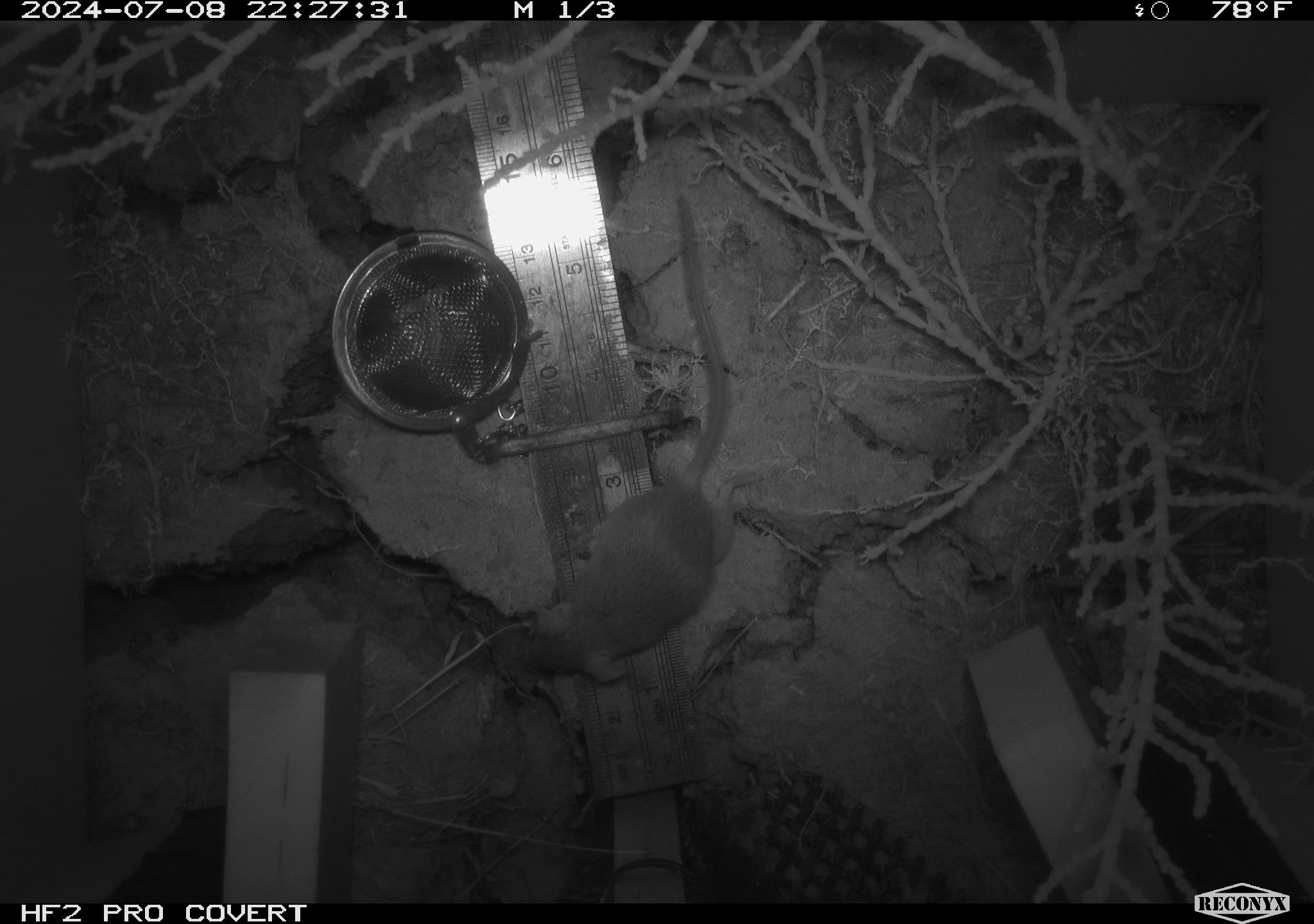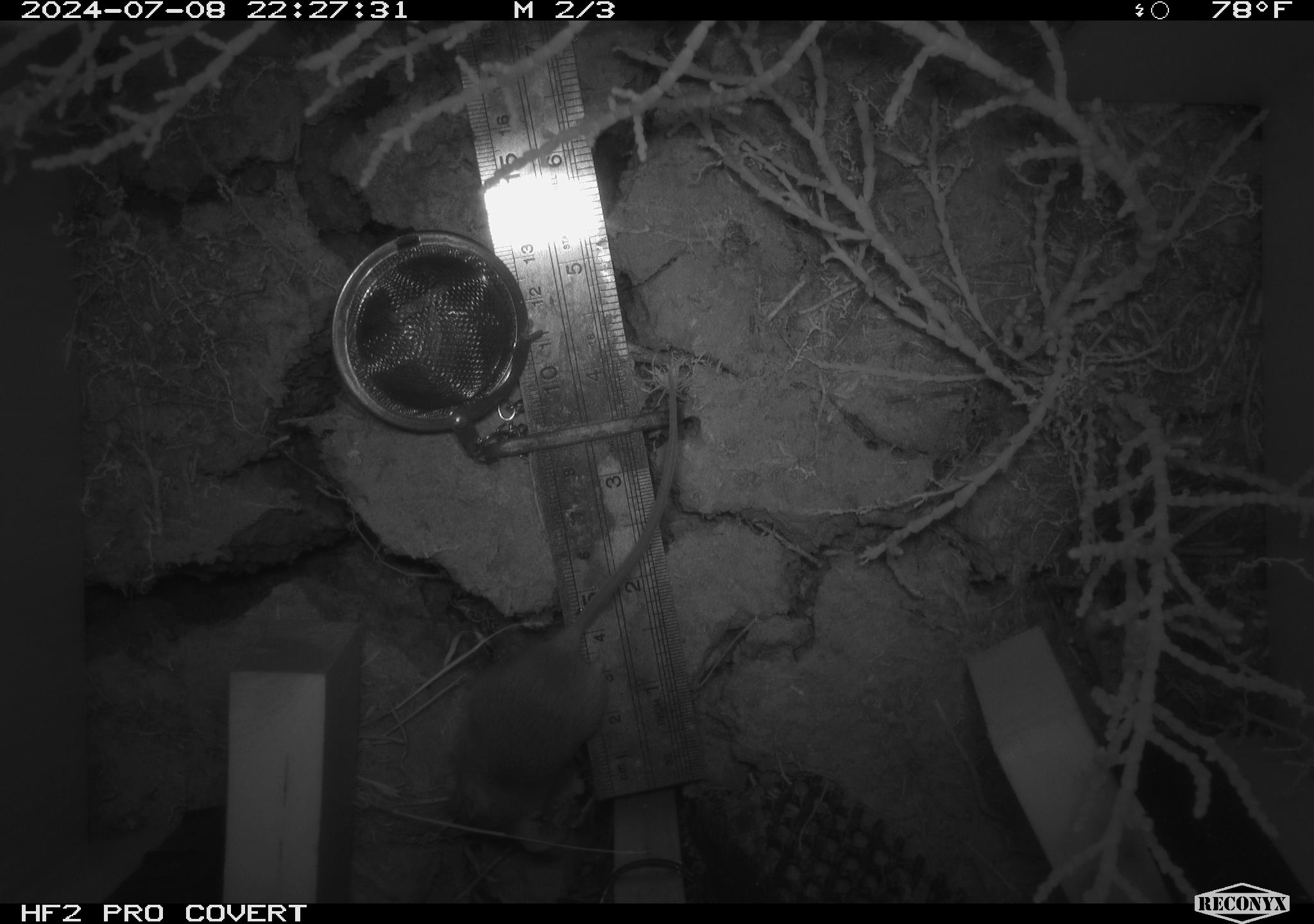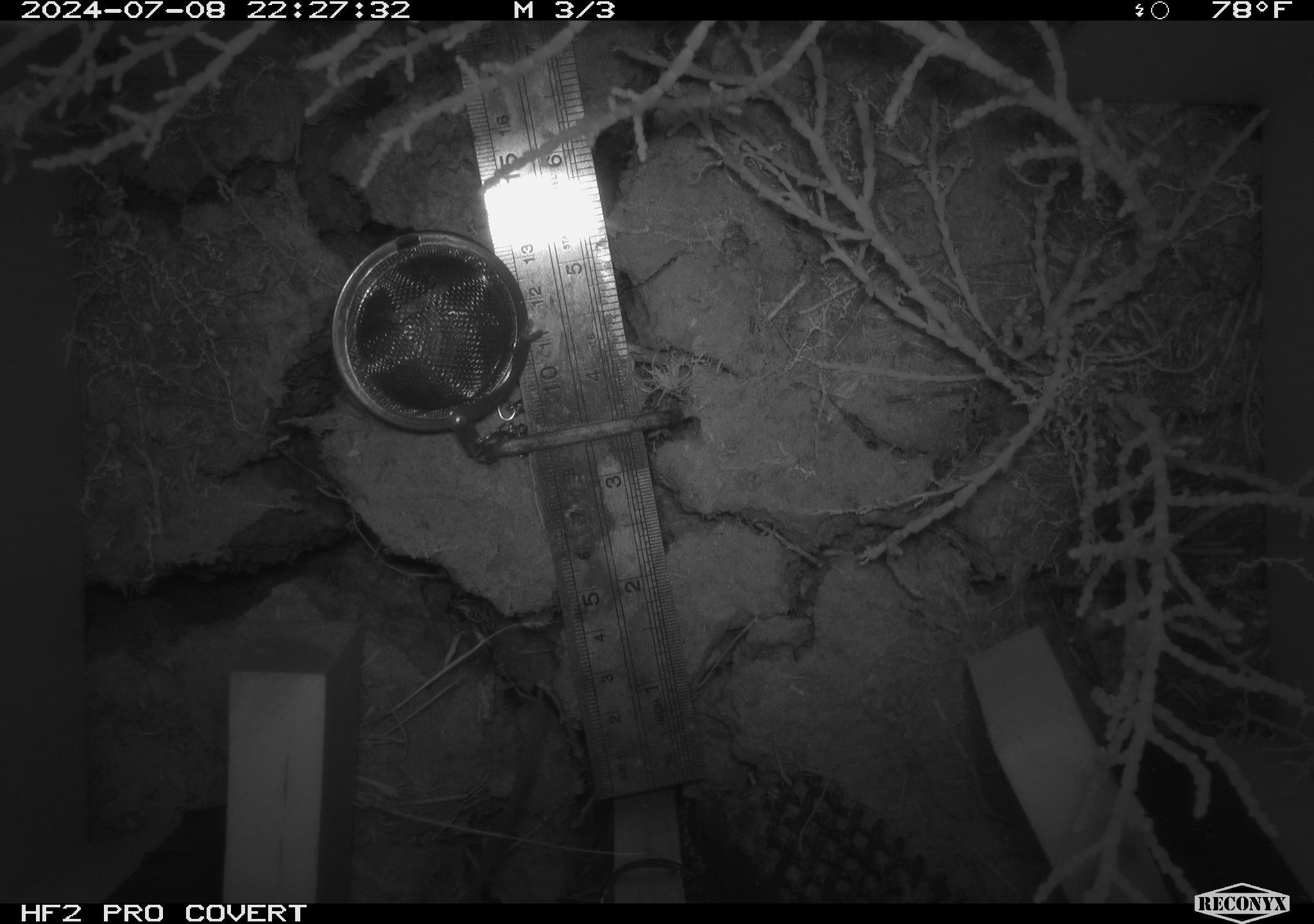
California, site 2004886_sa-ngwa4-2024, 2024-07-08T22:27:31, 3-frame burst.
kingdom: Animalia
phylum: Chordata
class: Mammalia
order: Rodentia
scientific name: Rodentia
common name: mouse species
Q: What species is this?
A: Mouse species (Rodentia).